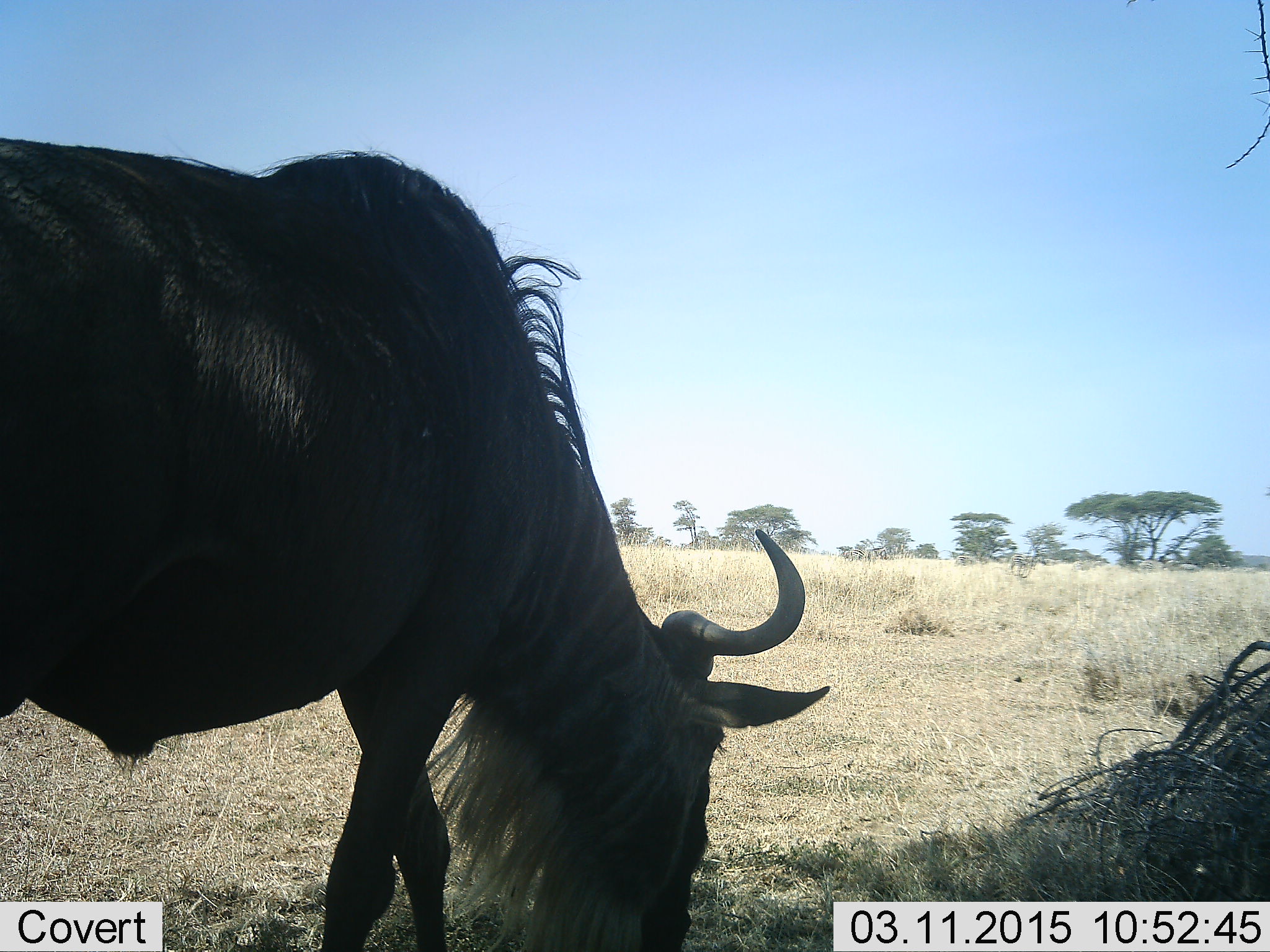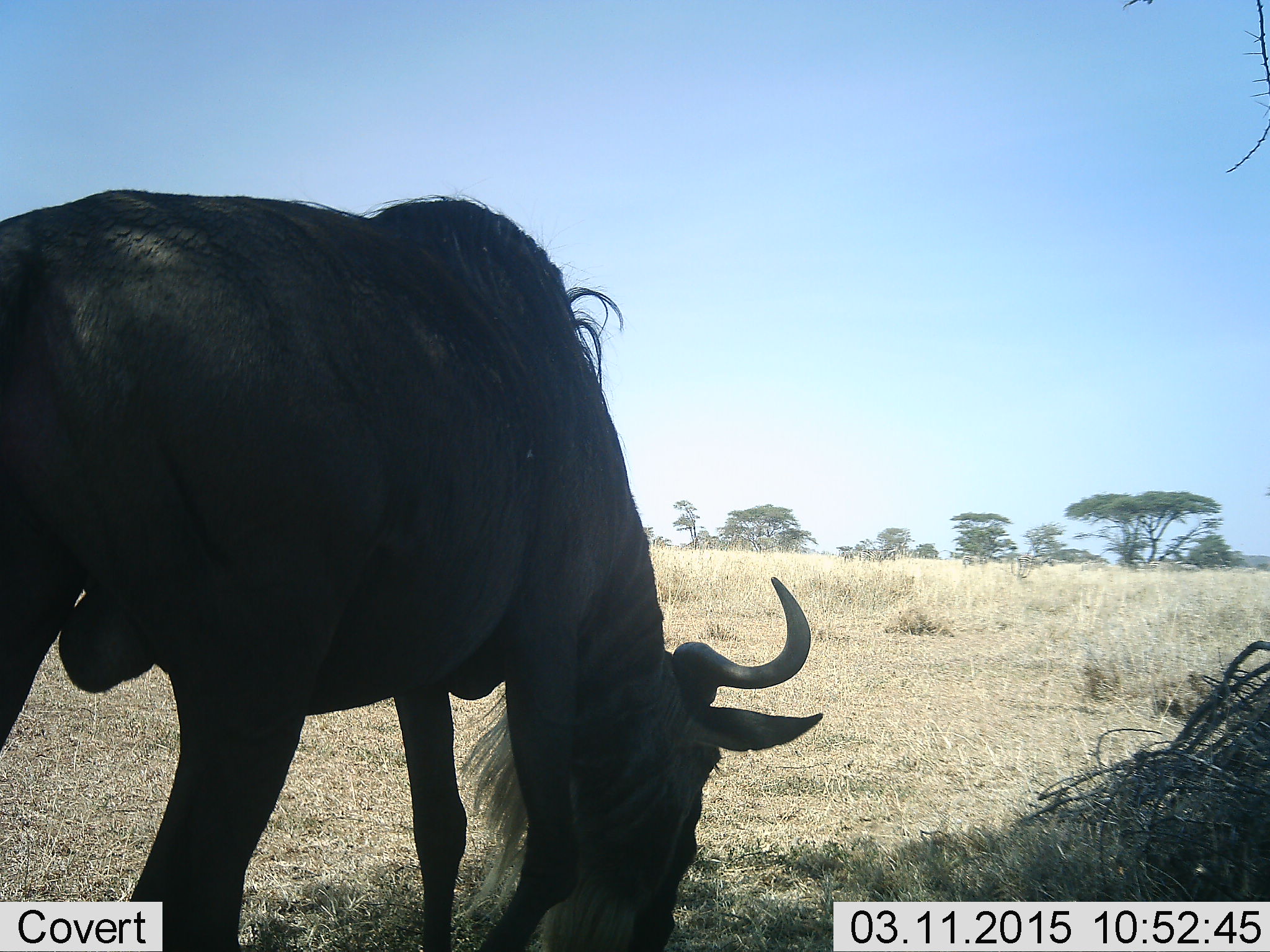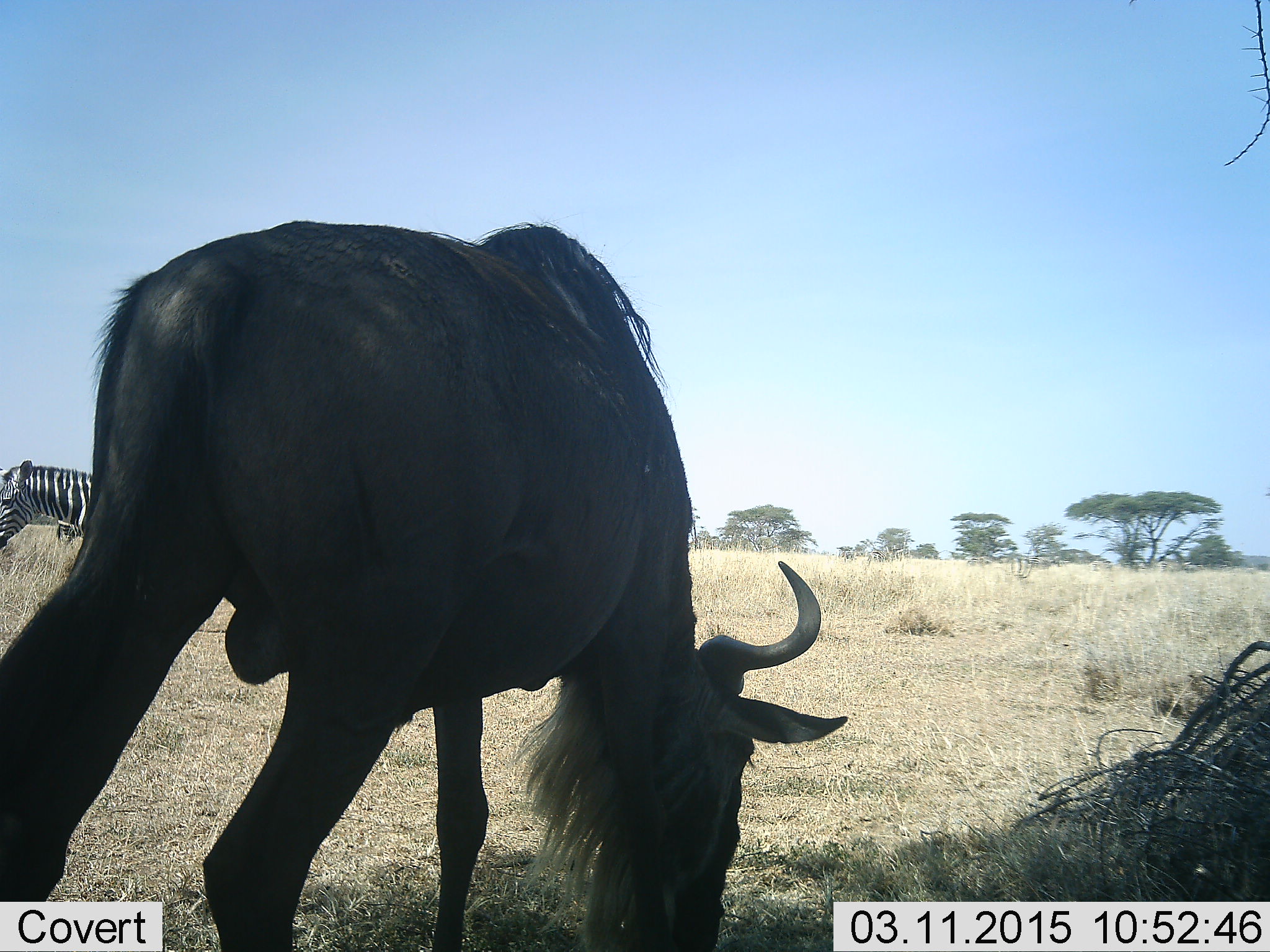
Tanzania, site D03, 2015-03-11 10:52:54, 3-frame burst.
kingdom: Animalia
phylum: Chordata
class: Mammalia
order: Artiodactyla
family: Bovidae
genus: Connochaetes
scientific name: Connochaetes taurinus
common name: blue wildebeest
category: wildebeest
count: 1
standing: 14%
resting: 0%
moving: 21%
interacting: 0%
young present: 0%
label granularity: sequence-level